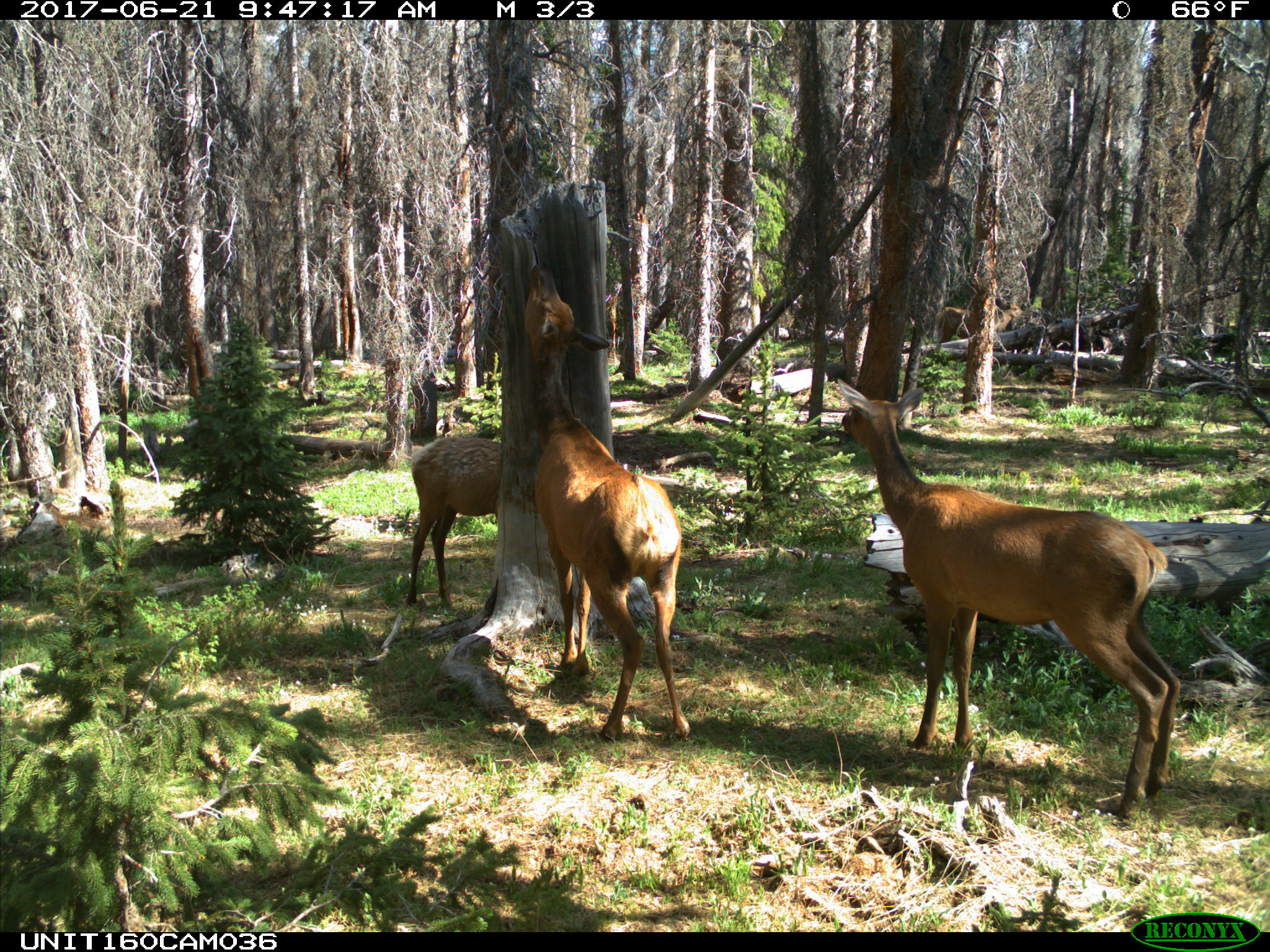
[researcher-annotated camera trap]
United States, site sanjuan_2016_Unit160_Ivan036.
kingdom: Animalia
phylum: Chordata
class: Mammalia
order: Artiodactyla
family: Cervidae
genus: Cervus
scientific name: Cervus elaphus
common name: red deer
Cervus elaphus (red deer).